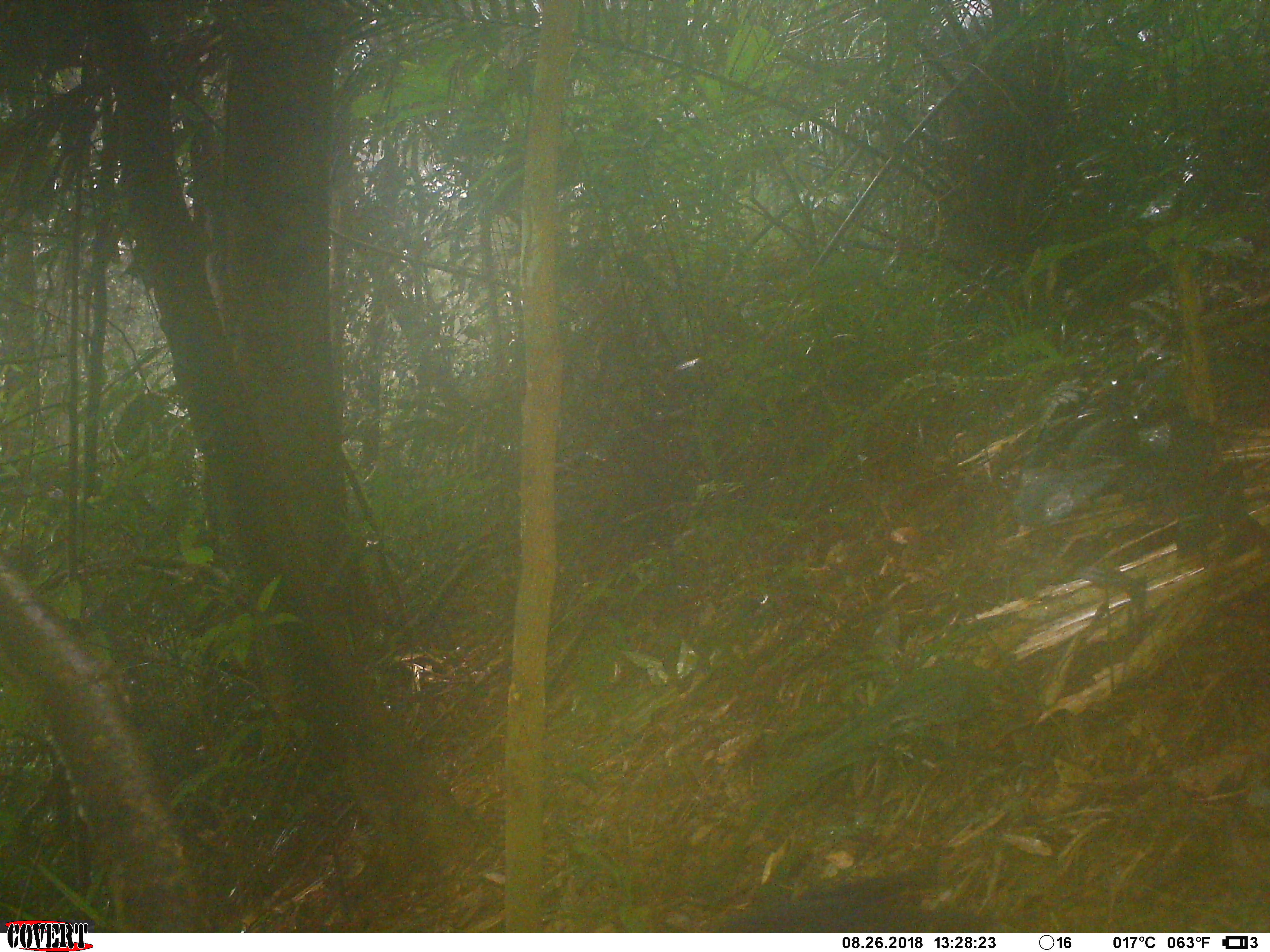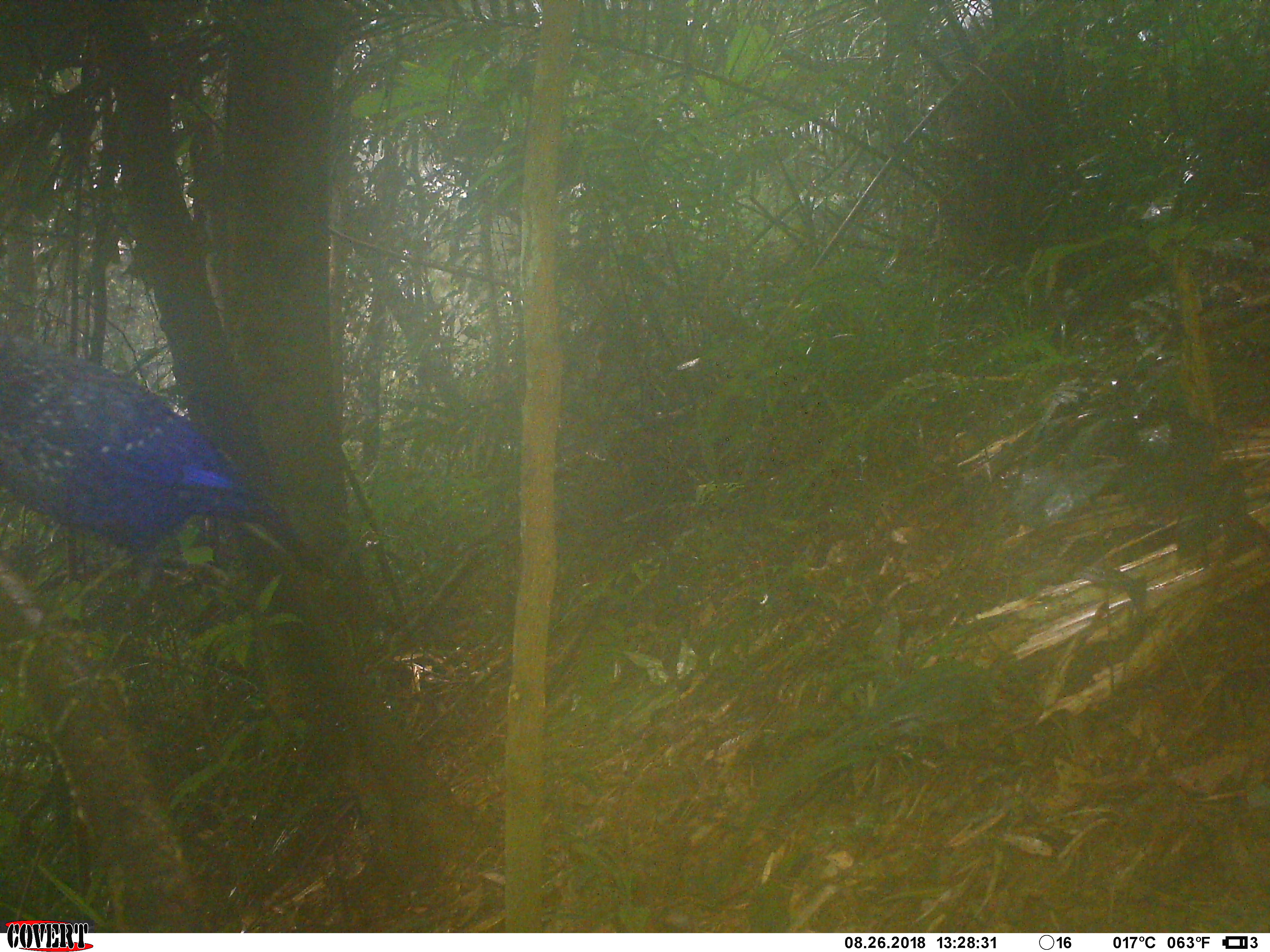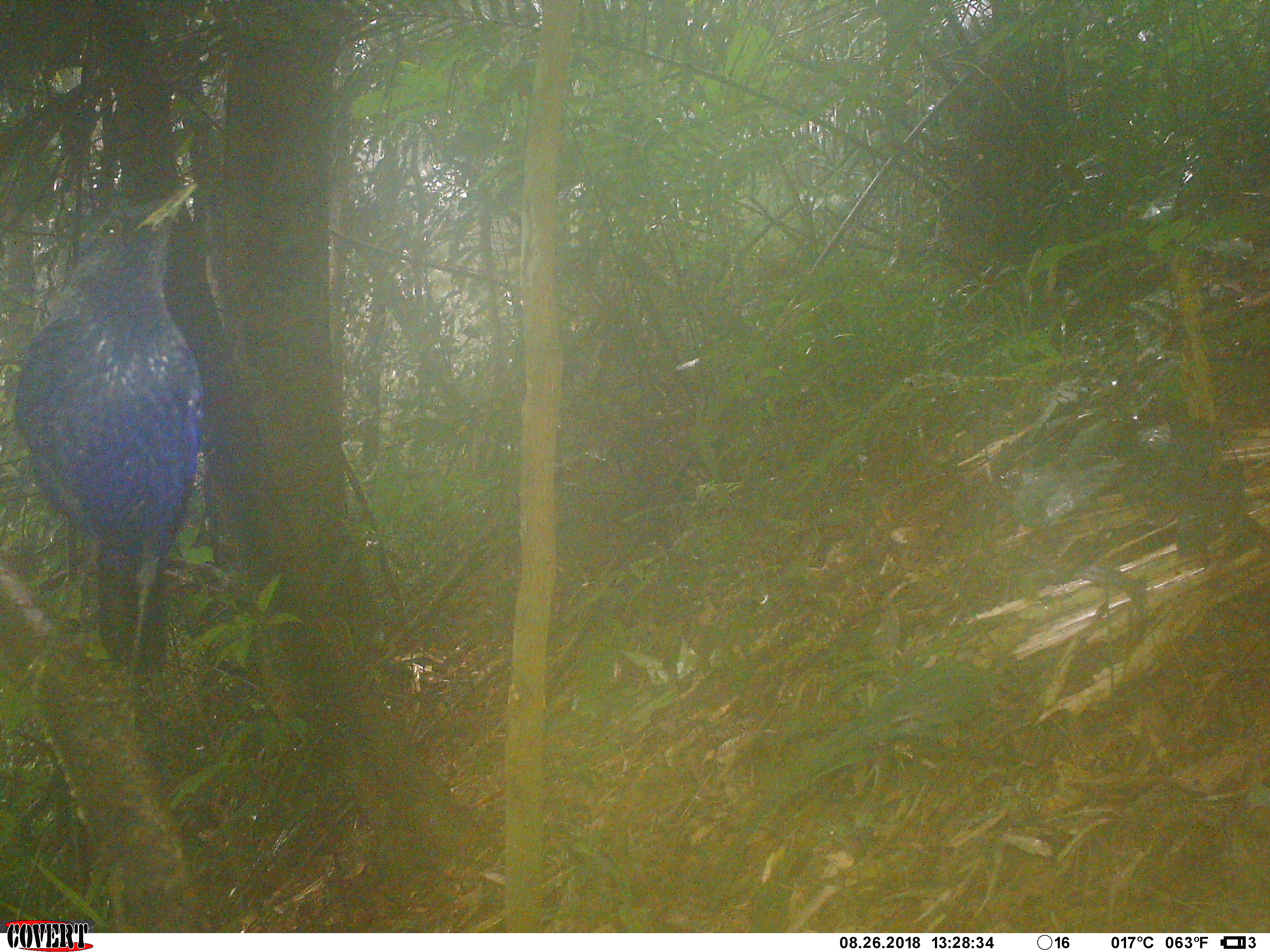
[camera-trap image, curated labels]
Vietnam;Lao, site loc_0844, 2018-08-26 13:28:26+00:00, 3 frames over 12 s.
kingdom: Animalia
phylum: Chordata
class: Aves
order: Passeriformes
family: Muscicapidae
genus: Myophonus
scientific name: Myophonus caeruleus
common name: blue whistling thrush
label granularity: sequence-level